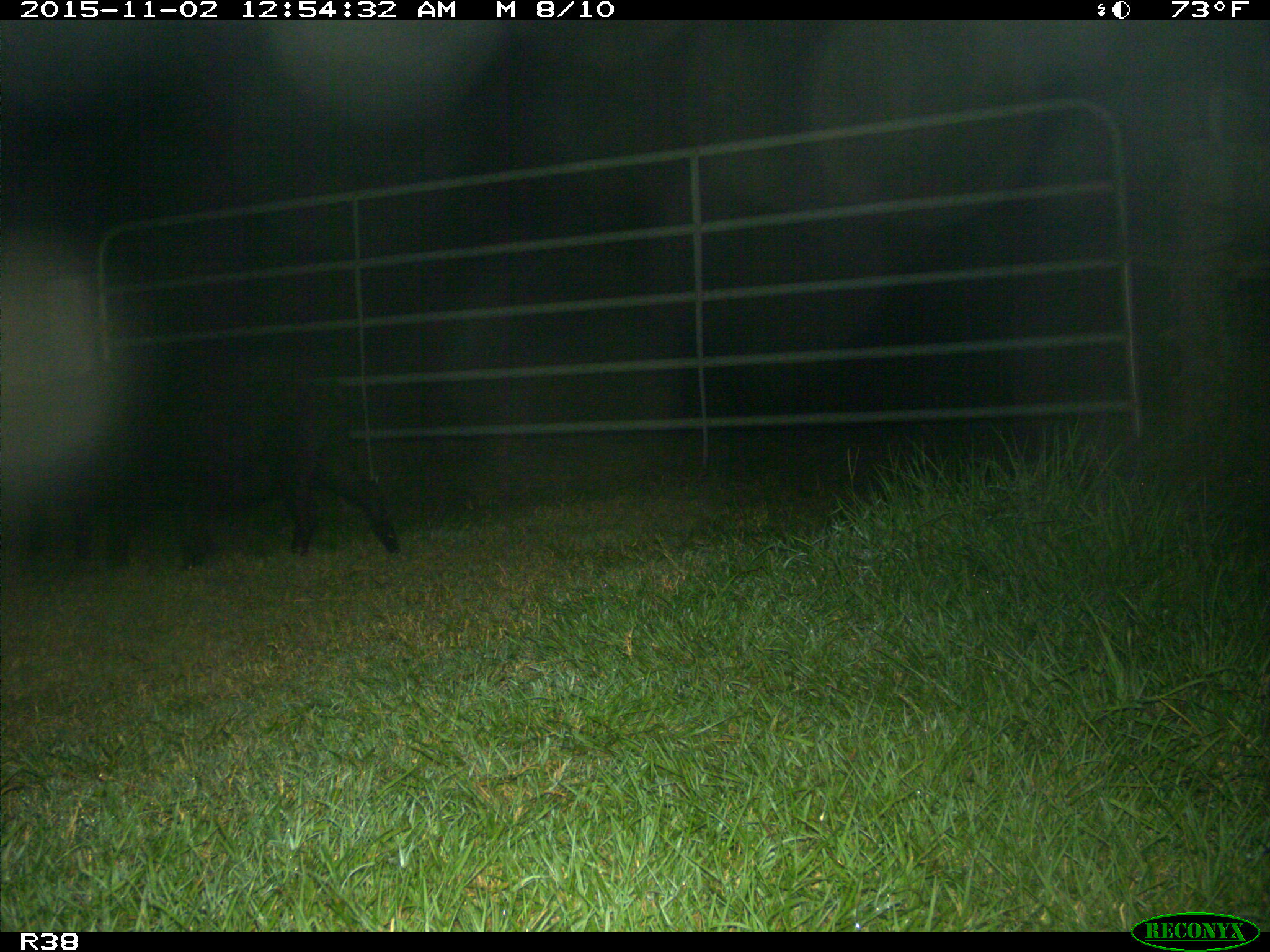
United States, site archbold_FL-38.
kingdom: Animalia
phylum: Chordata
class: Mammalia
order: Artiodactyla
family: Suidae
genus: Sus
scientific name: Sus scrofa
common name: wild boar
Sus scrofa (wild boar).